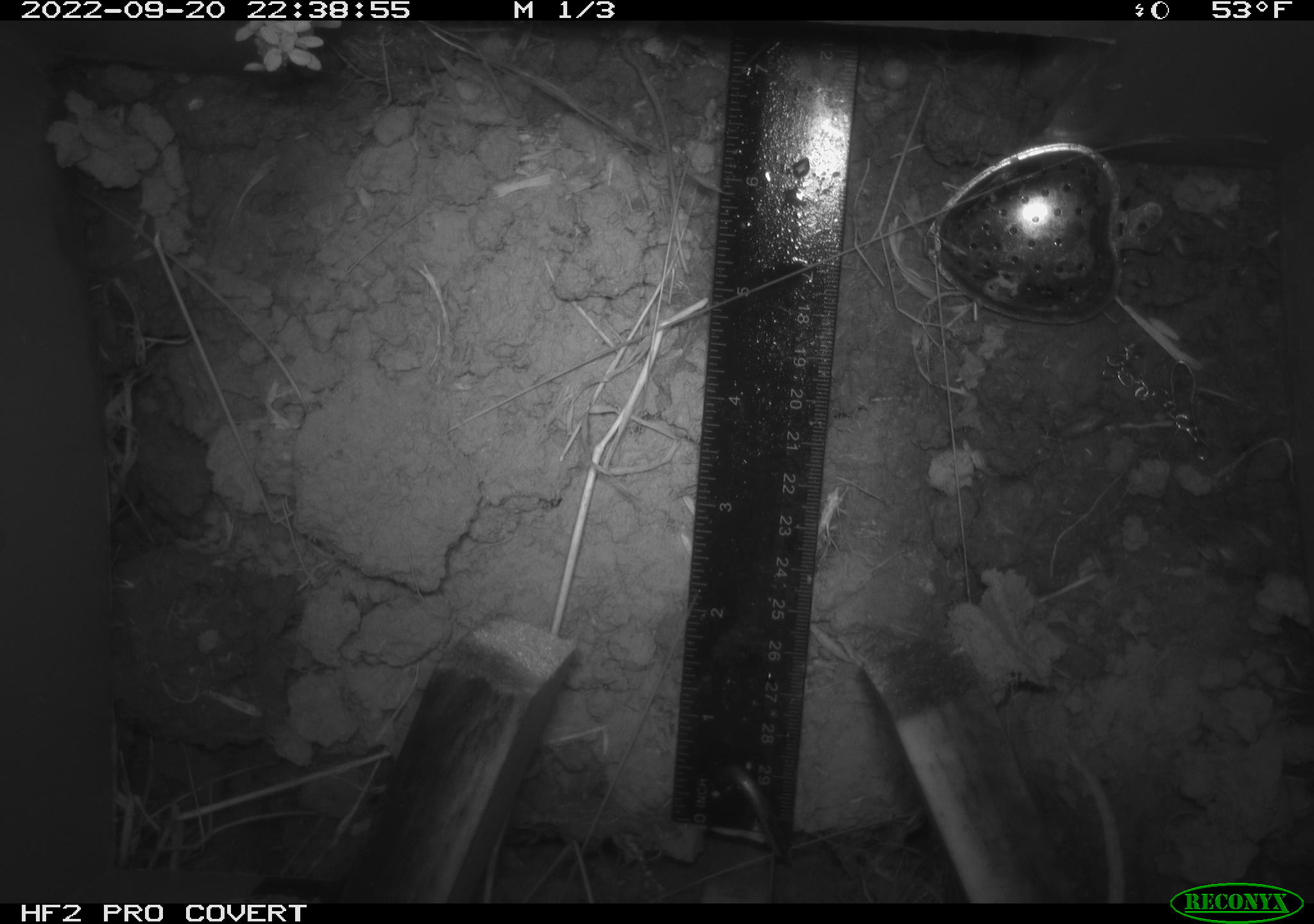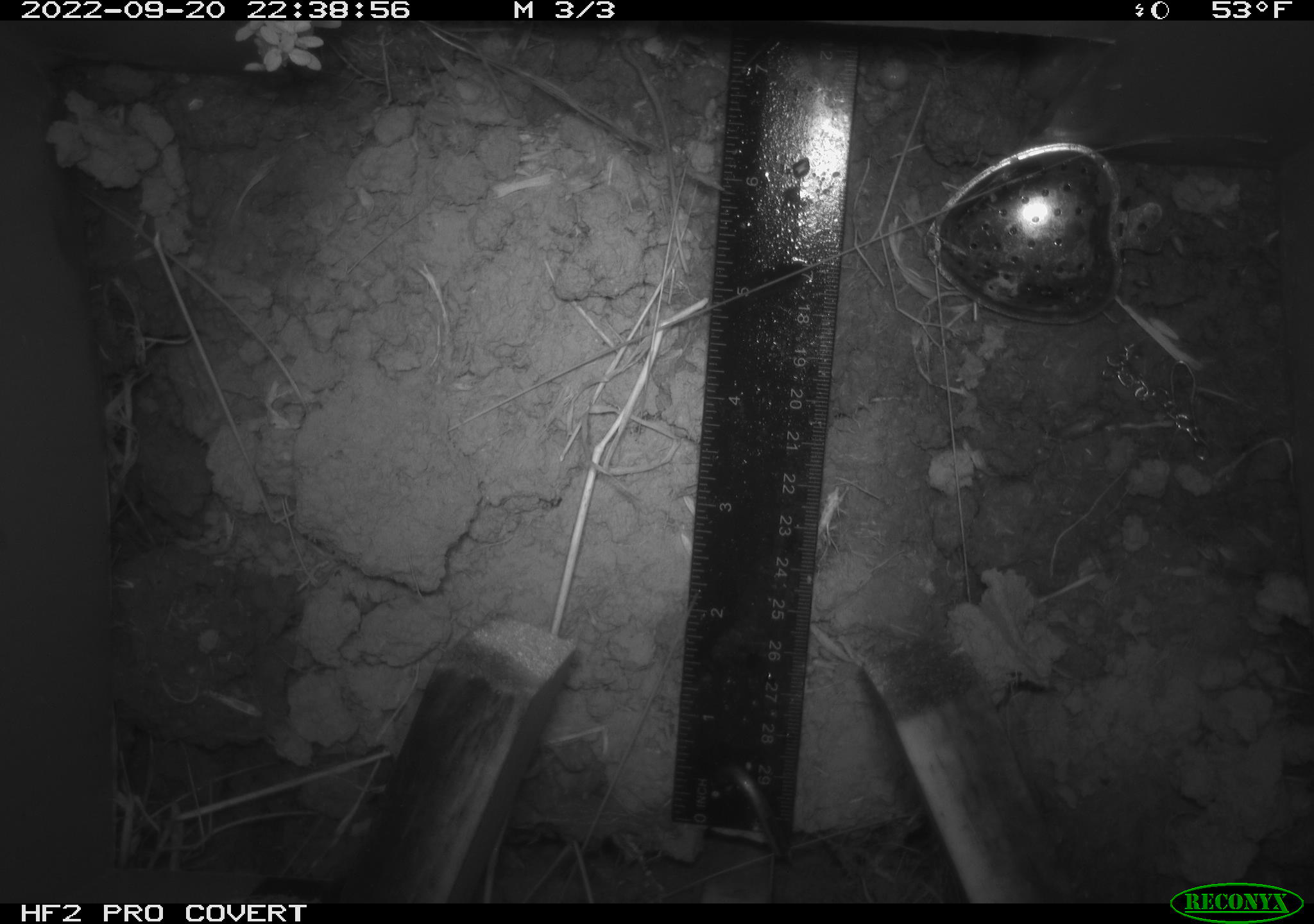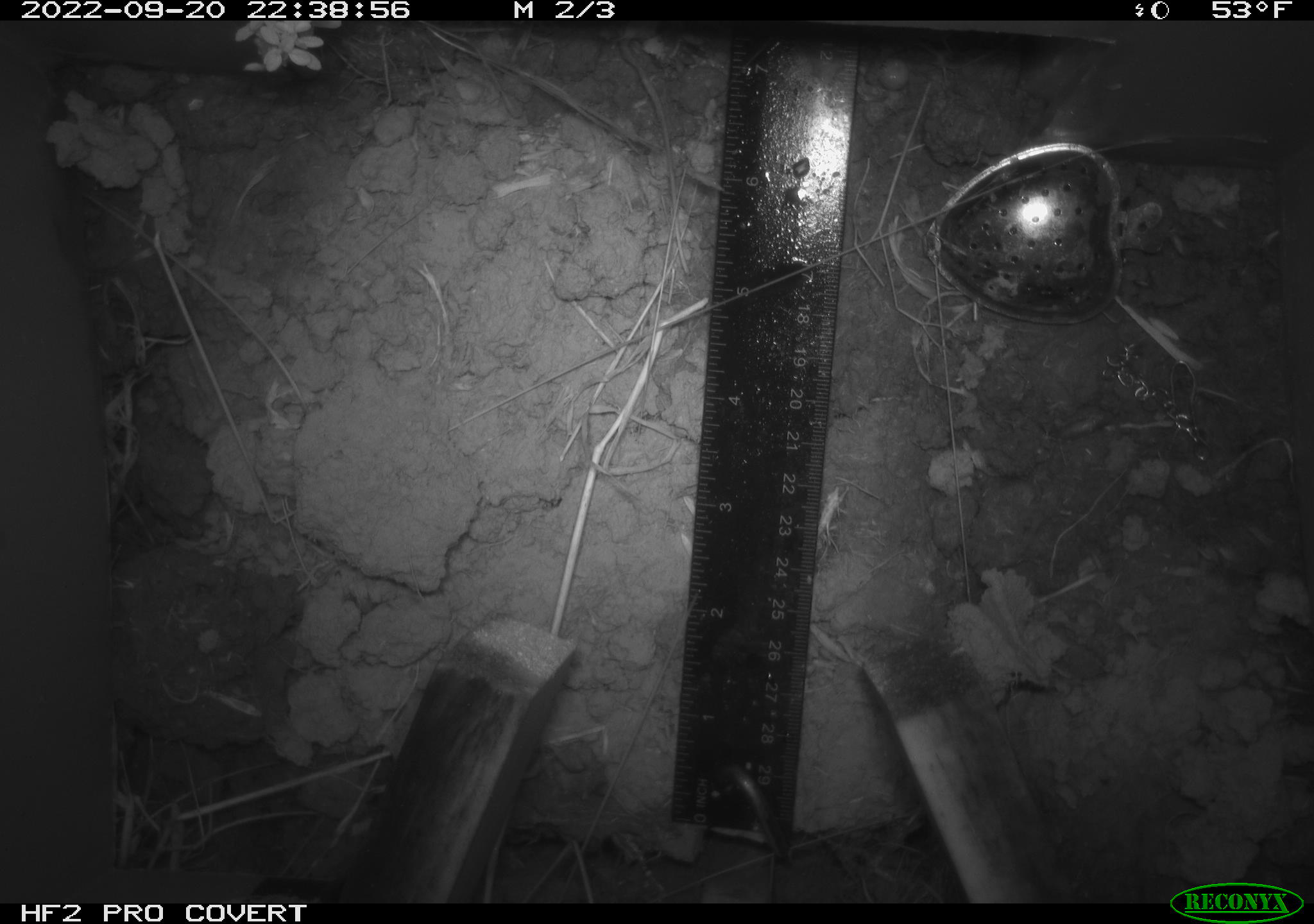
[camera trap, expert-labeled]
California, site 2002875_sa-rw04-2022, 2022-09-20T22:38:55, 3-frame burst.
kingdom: Animalia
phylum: Chordata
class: Mammalia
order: Rodentia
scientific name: Rodentia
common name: mouse species